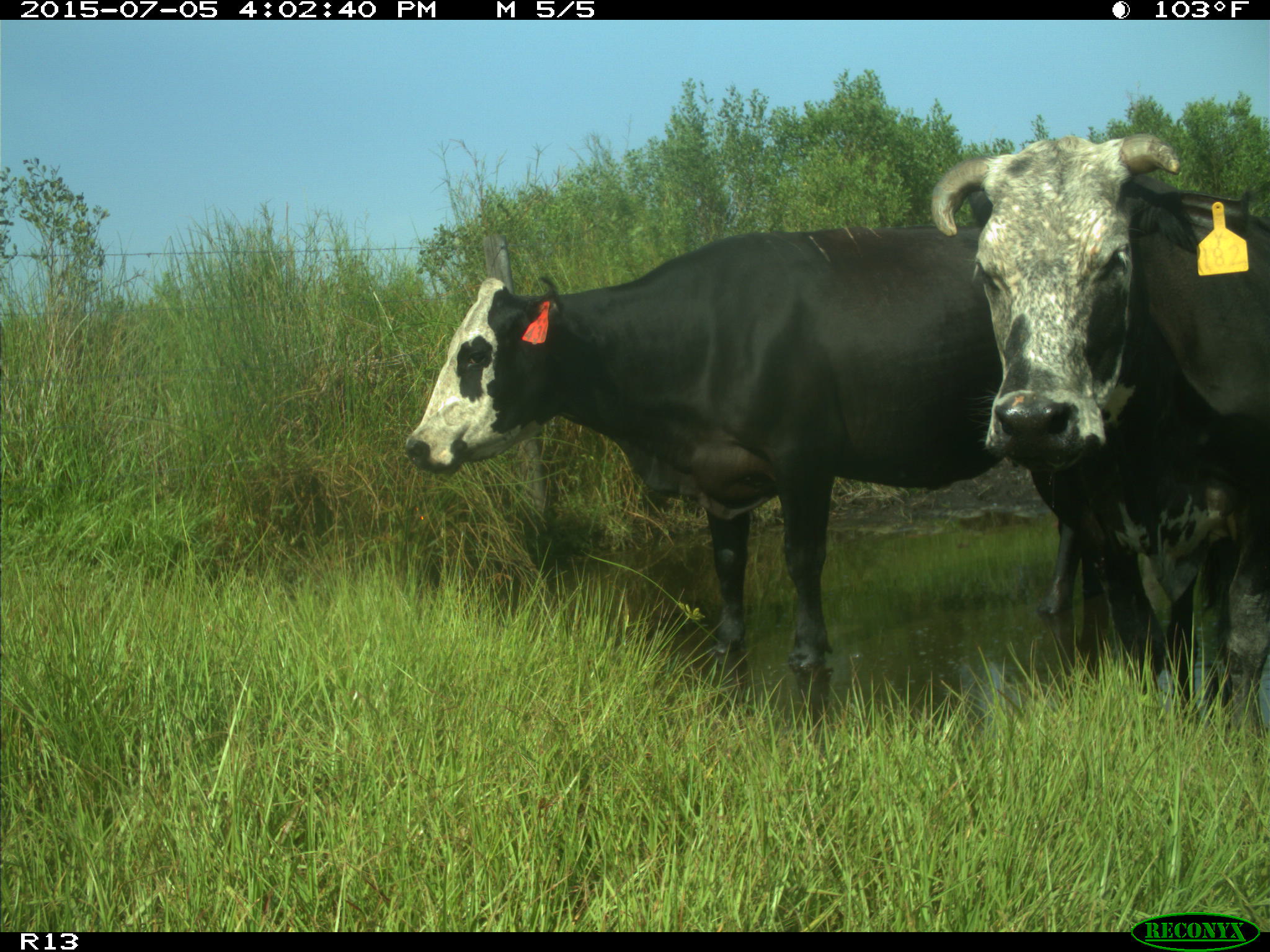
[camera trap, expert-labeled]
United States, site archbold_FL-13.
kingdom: Animalia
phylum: Chordata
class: Mammalia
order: Artiodactyla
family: Bovidae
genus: Bos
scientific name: Bos taurus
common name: domestic cow